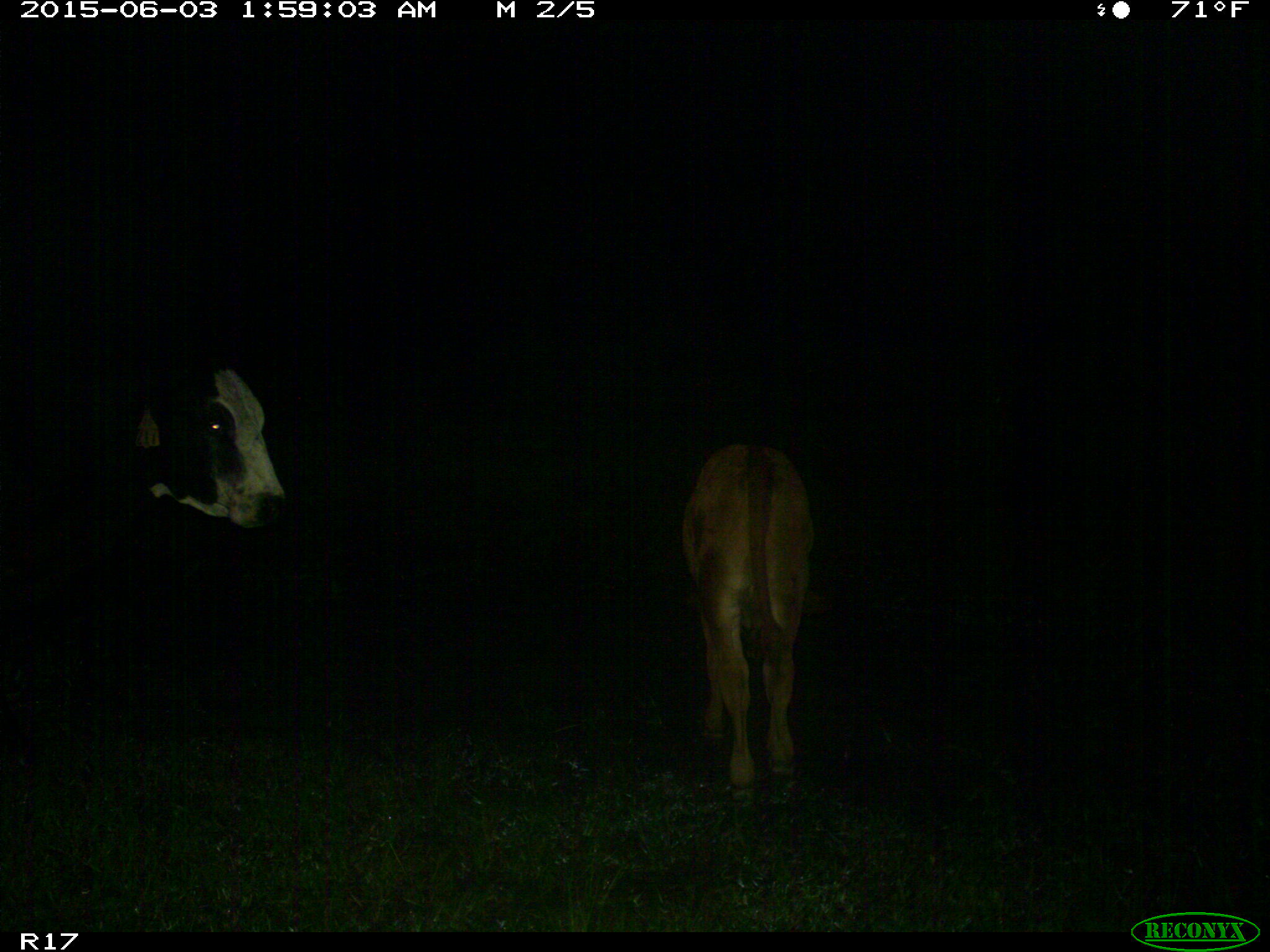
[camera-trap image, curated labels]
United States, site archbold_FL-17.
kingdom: Animalia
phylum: Chordata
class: Mammalia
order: Artiodactyla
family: Bovidae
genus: Bos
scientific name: Bos taurus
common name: domestic cow